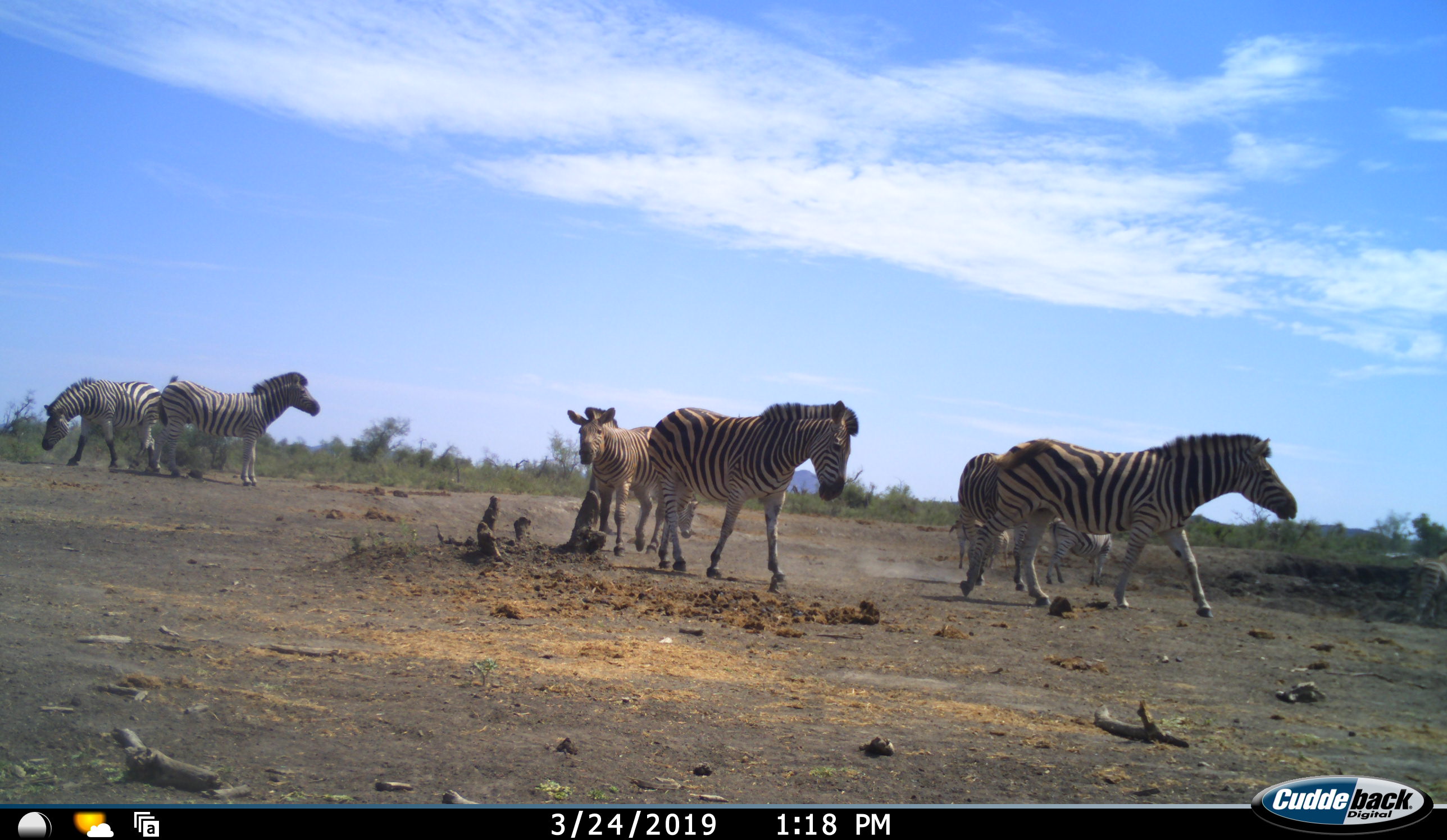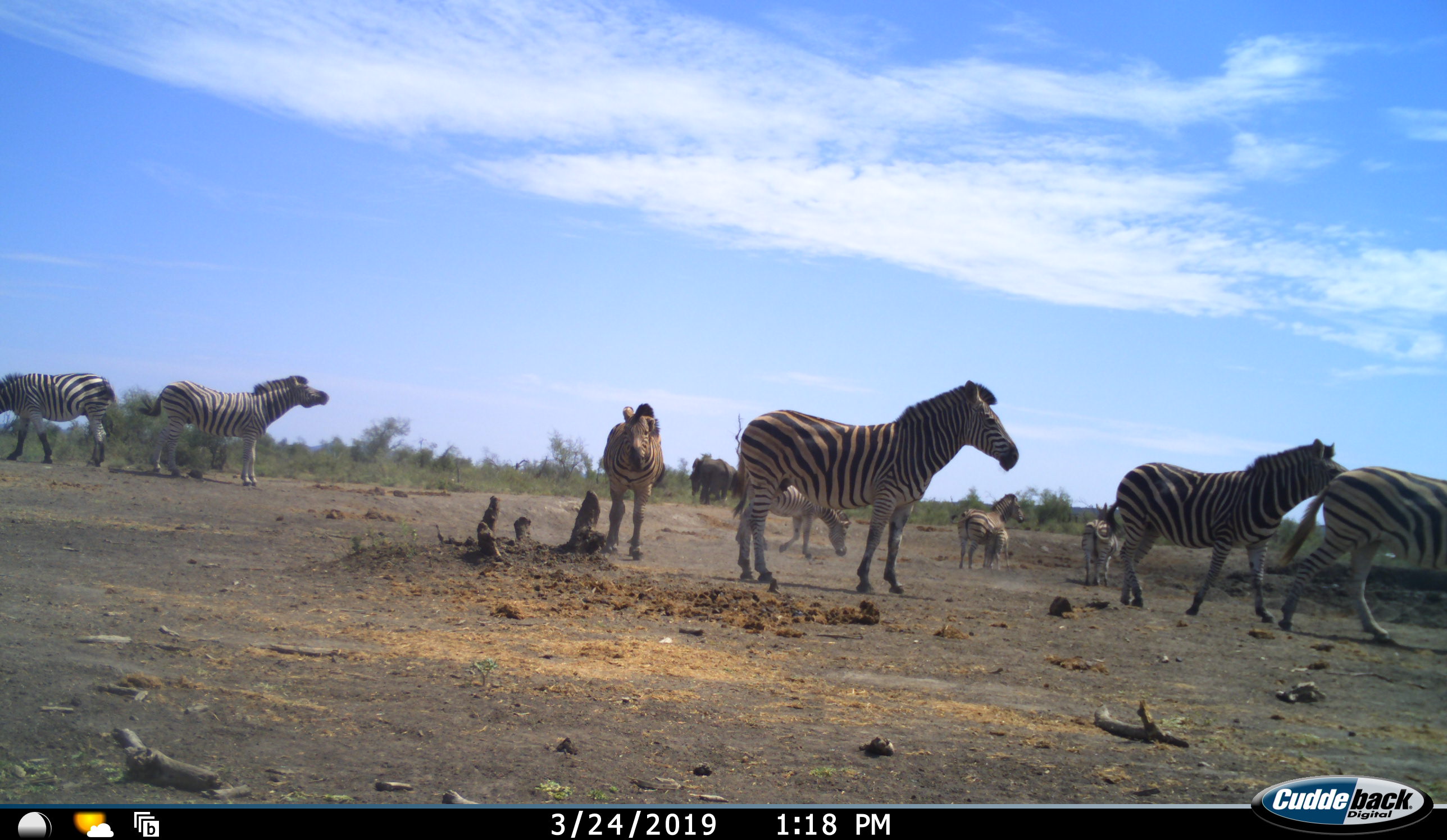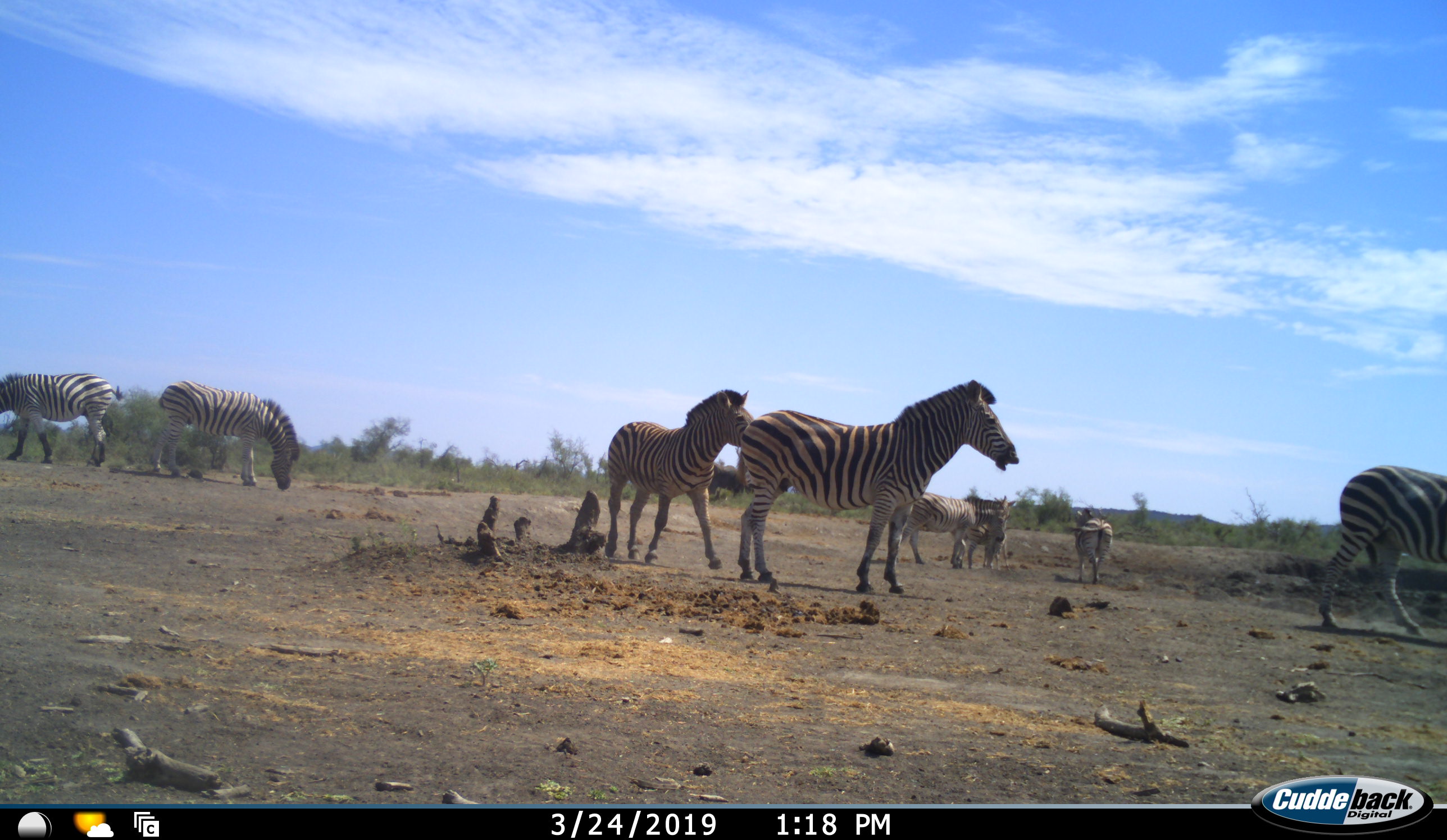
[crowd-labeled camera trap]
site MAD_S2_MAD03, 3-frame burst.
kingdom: Animalia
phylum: Chordata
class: Mammalia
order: Perissodactyla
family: Equidae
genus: Equus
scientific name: Equus quagga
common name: plains zebra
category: zebraplains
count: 9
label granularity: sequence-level